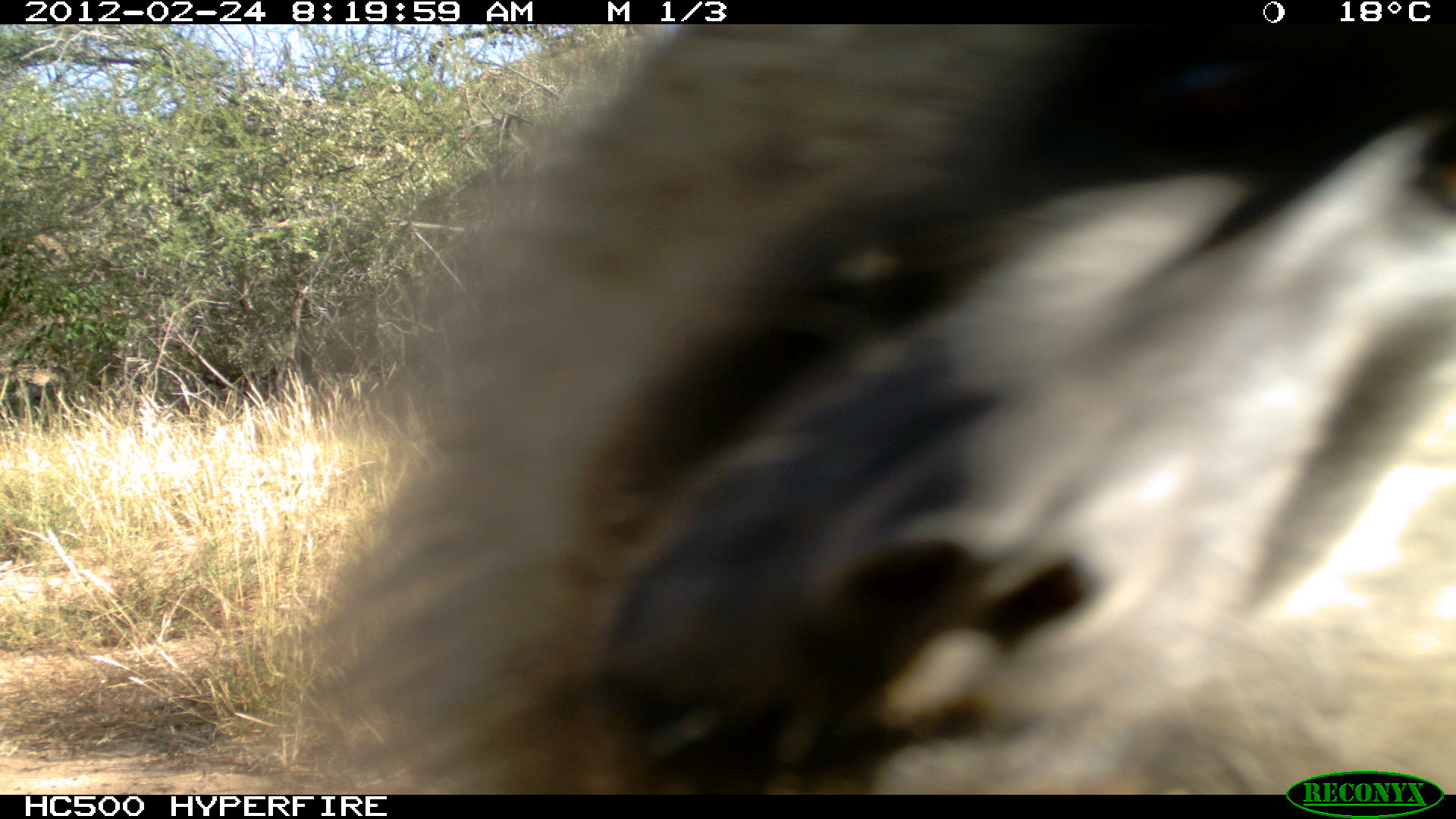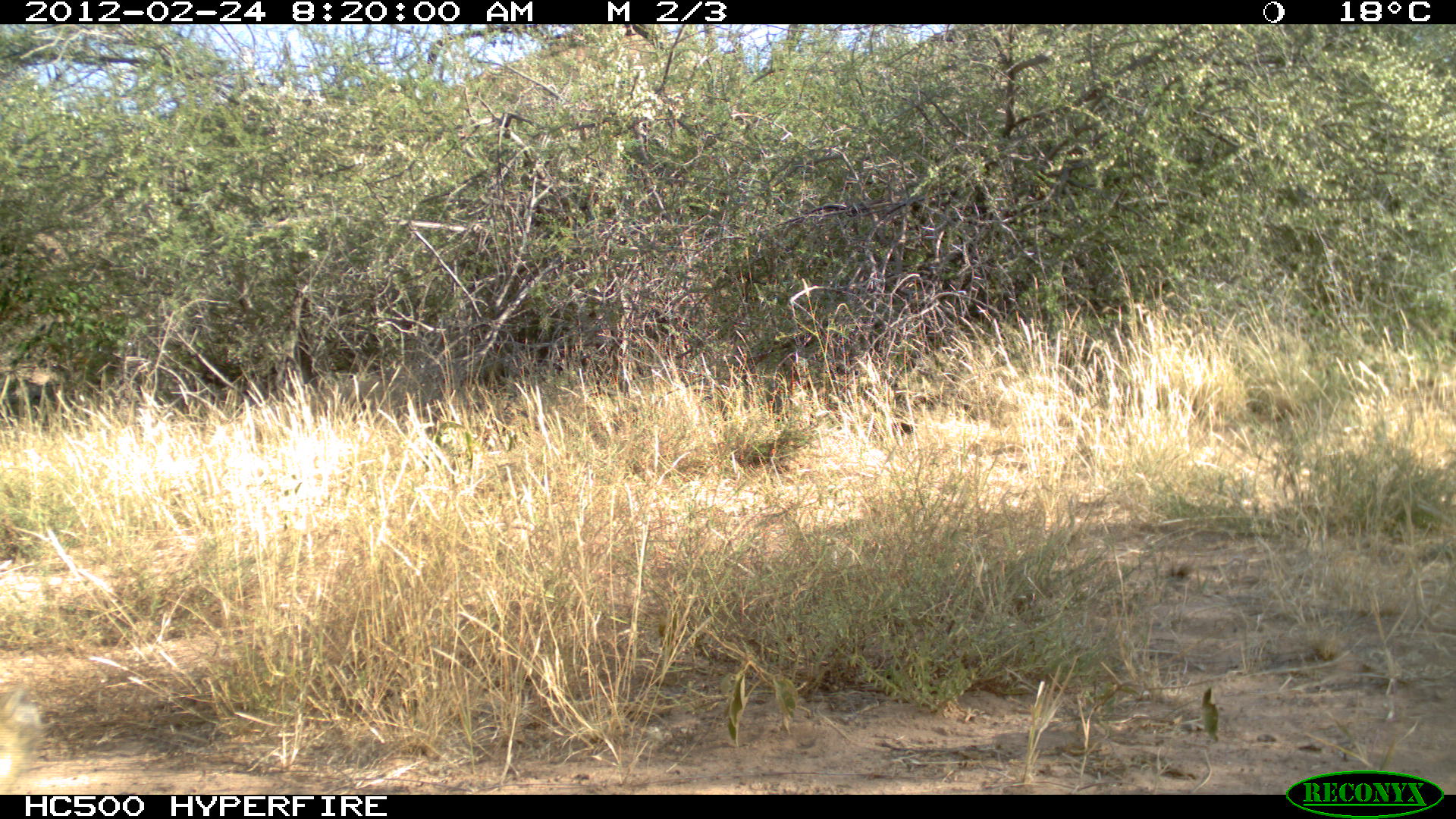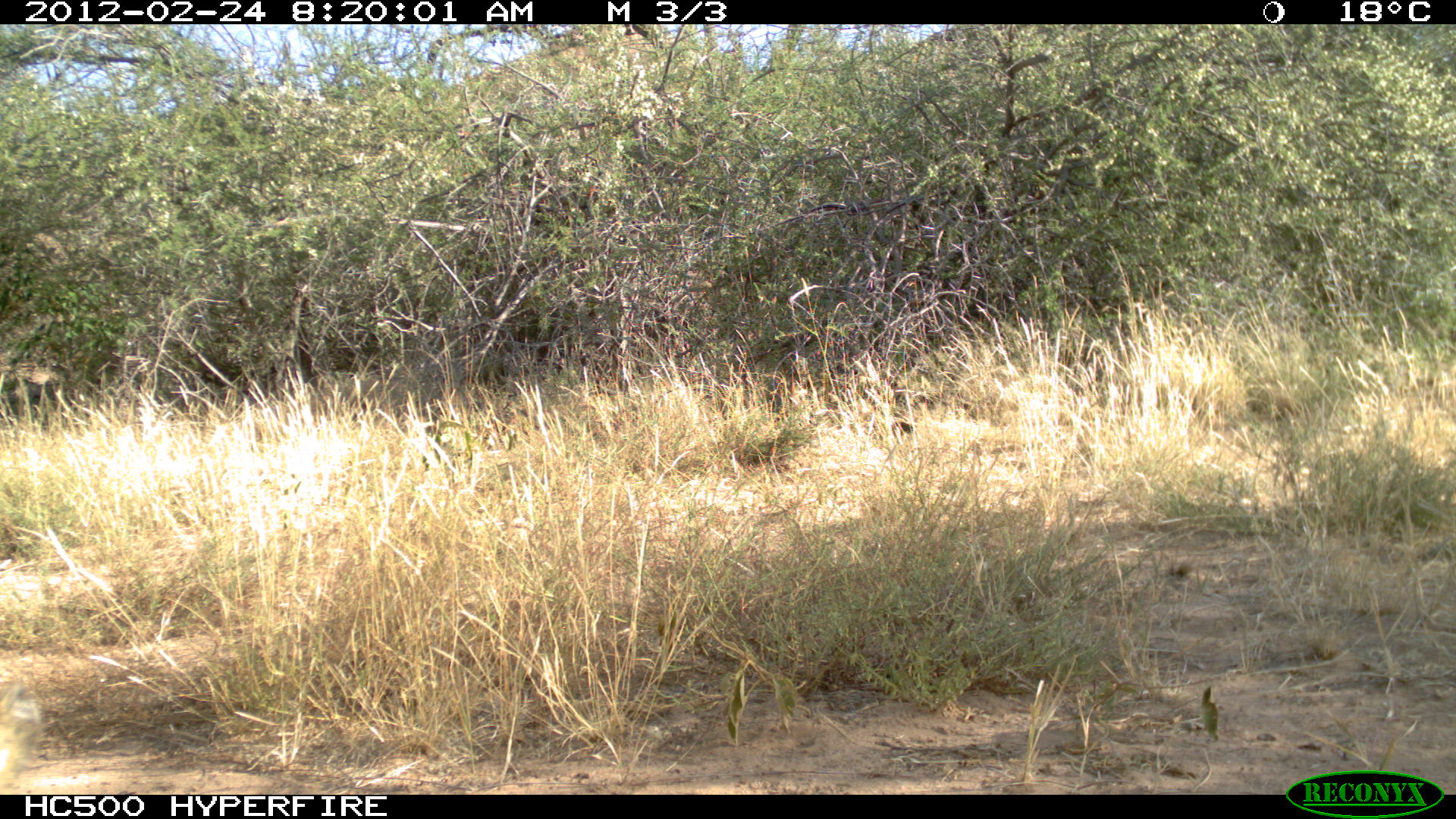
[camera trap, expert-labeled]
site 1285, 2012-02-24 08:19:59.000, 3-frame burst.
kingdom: Animalia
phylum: Chordata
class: Mammalia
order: Primates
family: Cercopithecidae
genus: Papio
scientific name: Papio anubis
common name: olive baboon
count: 1